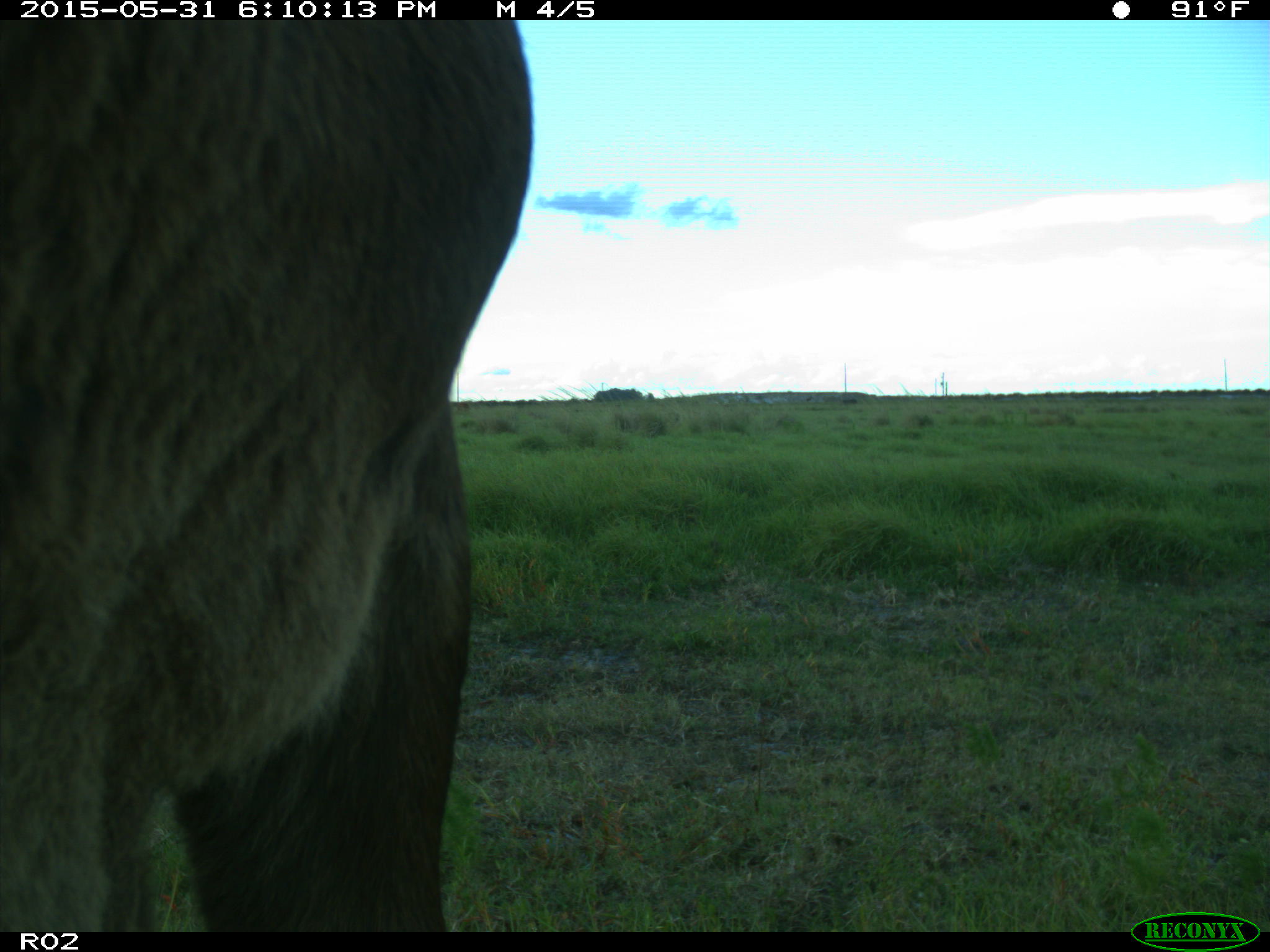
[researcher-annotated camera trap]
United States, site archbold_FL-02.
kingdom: Animalia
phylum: Chordata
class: Mammalia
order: Artiodactyla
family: Bovidae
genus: Bos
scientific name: Bos taurus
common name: domestic cow